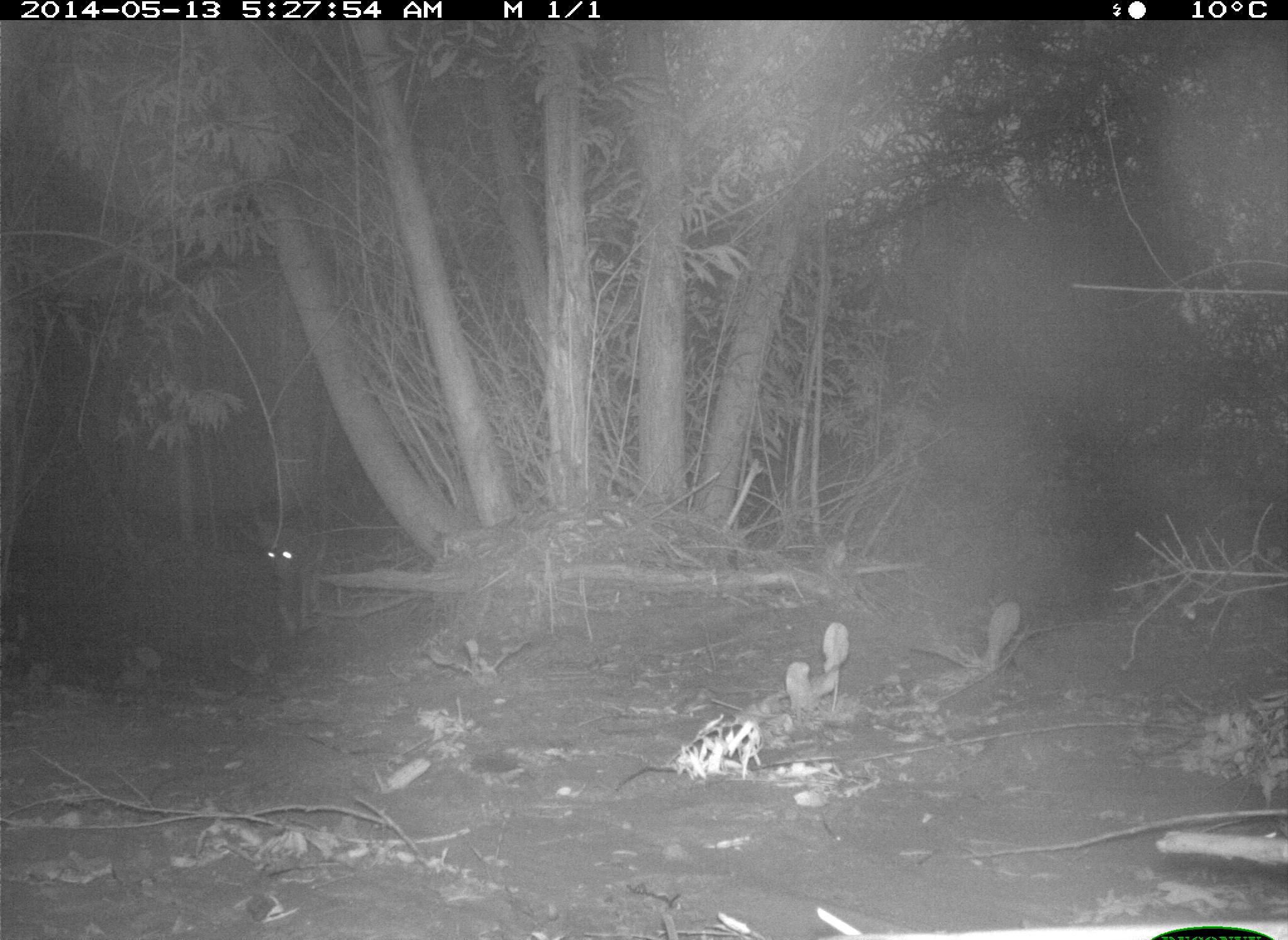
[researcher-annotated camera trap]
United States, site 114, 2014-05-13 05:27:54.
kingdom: Animalia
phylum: Chordata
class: Mammalia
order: Carnivora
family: Canidae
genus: Canis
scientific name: Canis latrans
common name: coyote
Coyote (Canis latrans).